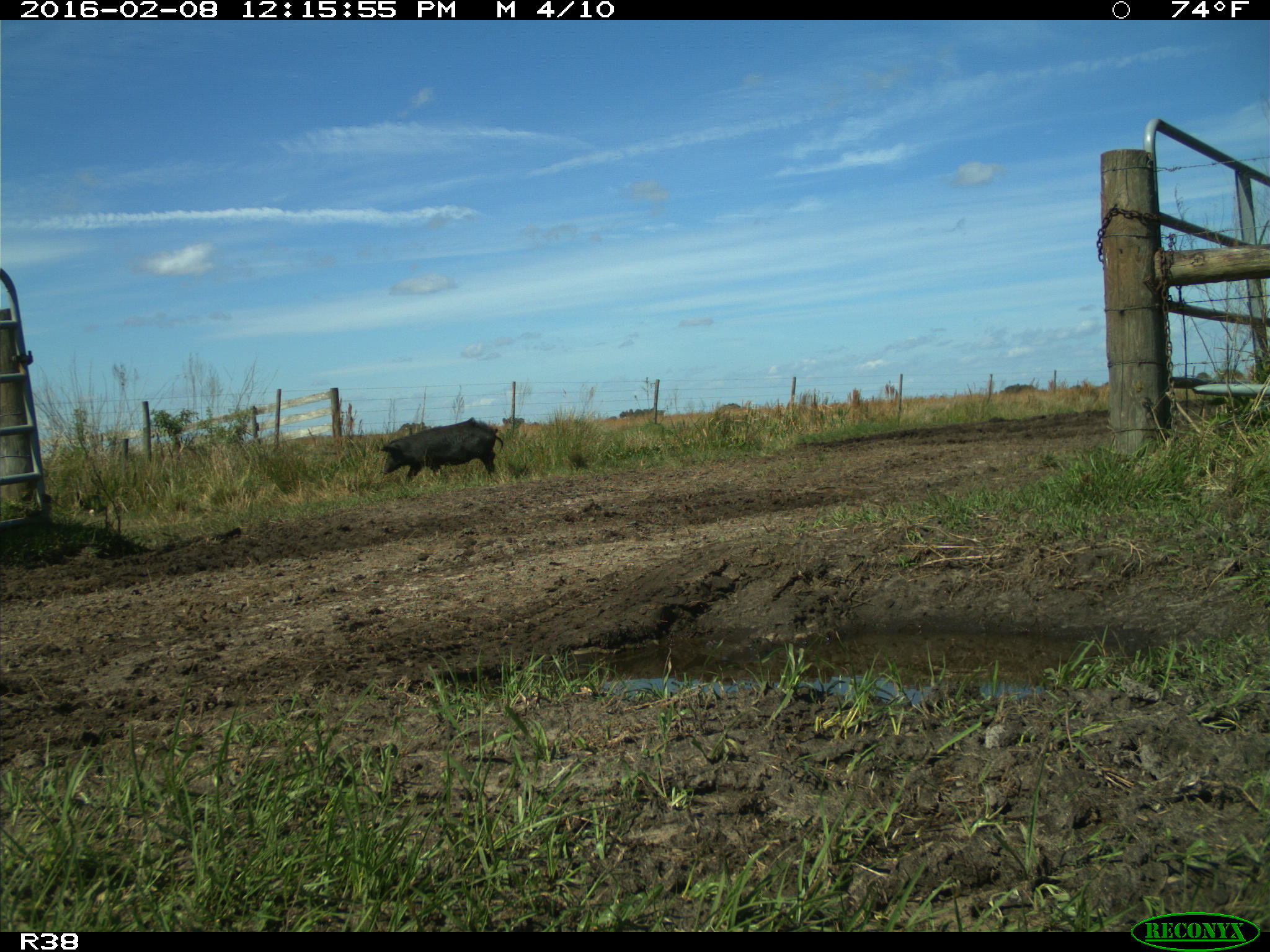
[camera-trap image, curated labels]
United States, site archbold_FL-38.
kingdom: Animalia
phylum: Chordata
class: Mammalia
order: Artiodactyla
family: Suidae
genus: Sus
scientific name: Sus scrofa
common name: wild boar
Sus scrofa (wild boar).